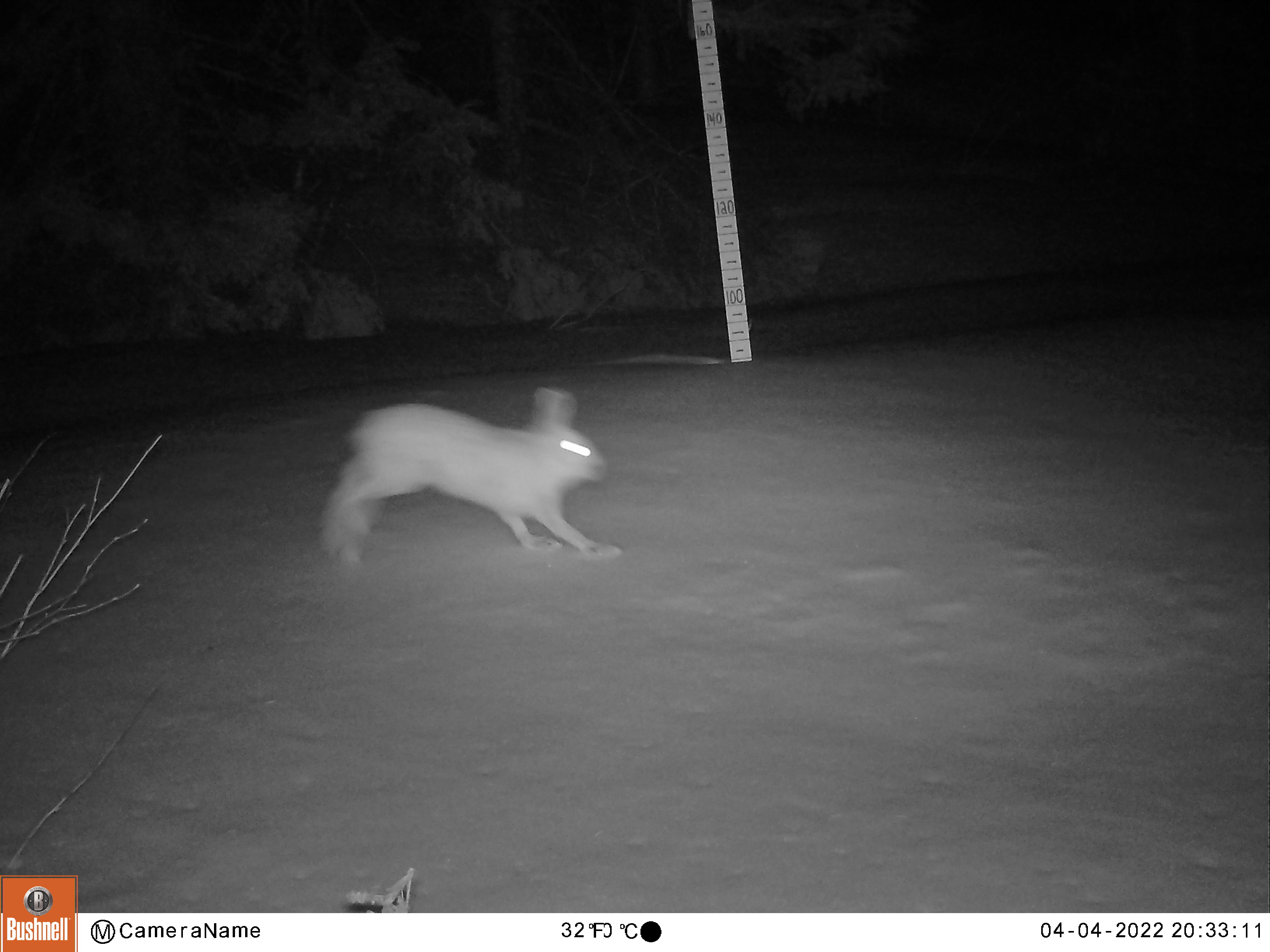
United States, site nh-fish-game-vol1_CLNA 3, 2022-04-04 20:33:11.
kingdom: Animalia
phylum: Chordata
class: Mammalia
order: Lagomorpha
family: Leporidae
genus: Lepus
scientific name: Lepus americanus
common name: snowshoe hare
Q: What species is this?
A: Snowshoe hare (Lepus americanus).